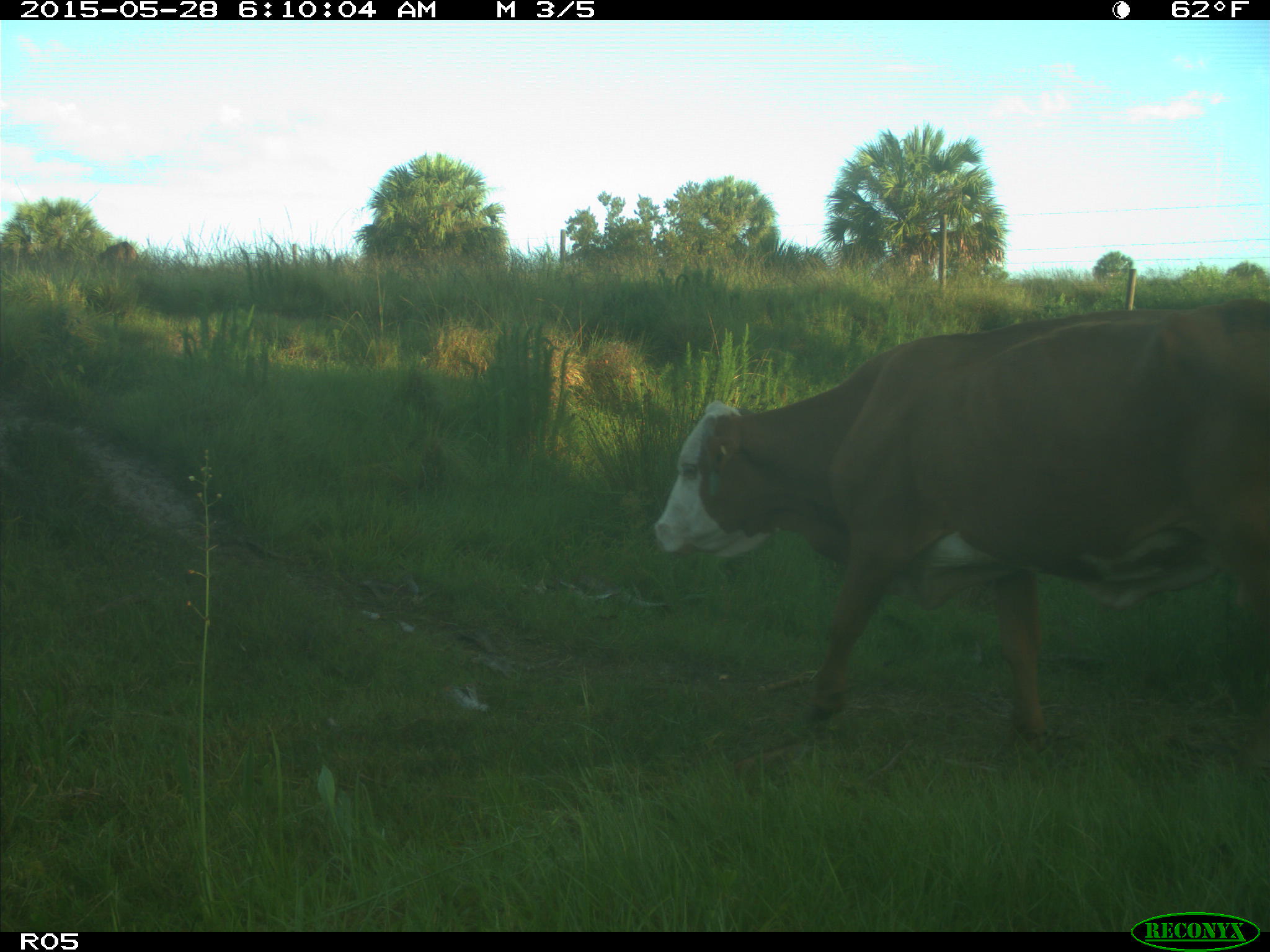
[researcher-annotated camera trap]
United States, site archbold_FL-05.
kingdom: Animalia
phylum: Chordata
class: Mammalia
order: Artiodactyla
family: Bovidae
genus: Bos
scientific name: Bos taurus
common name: domestic cow